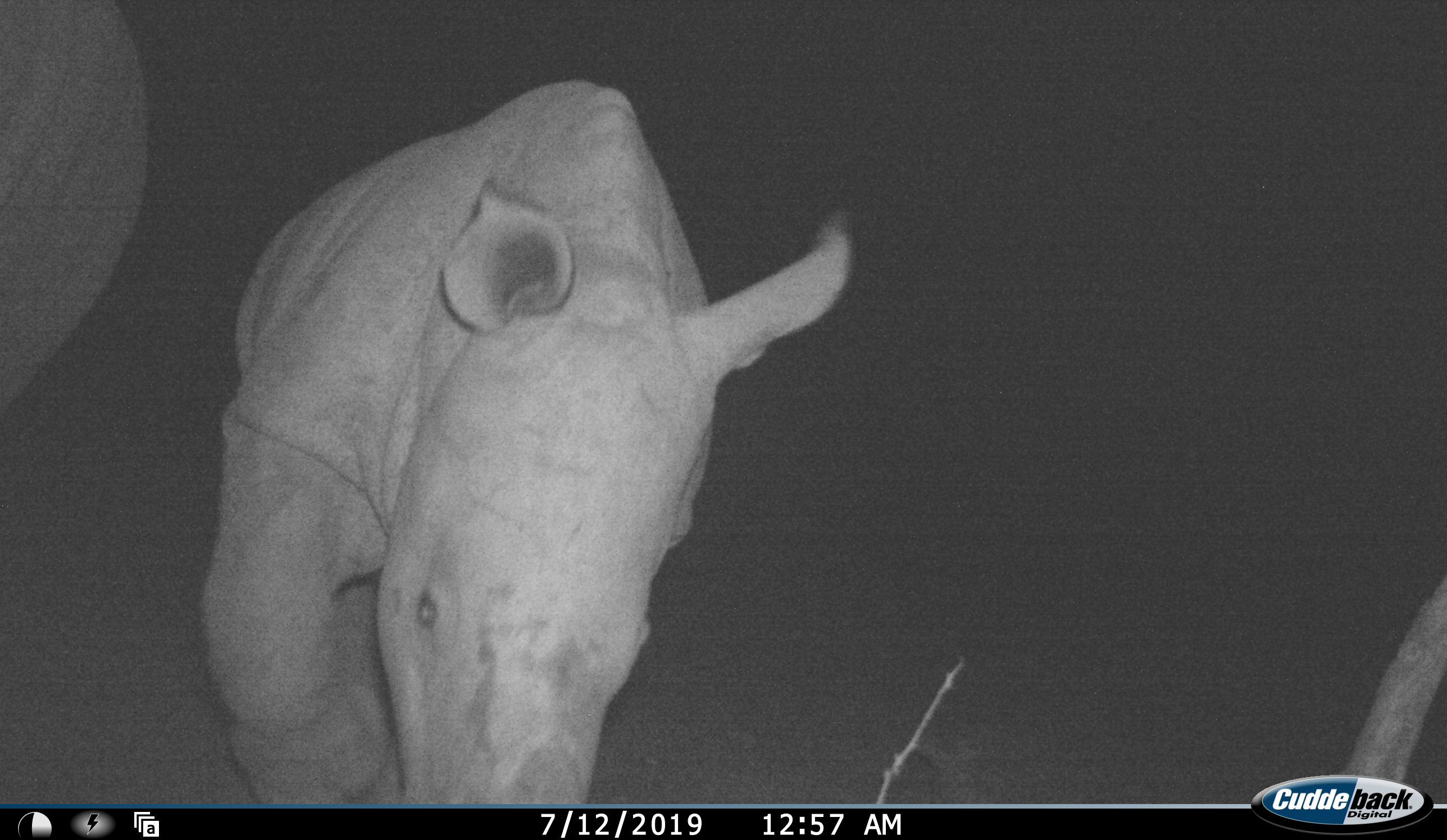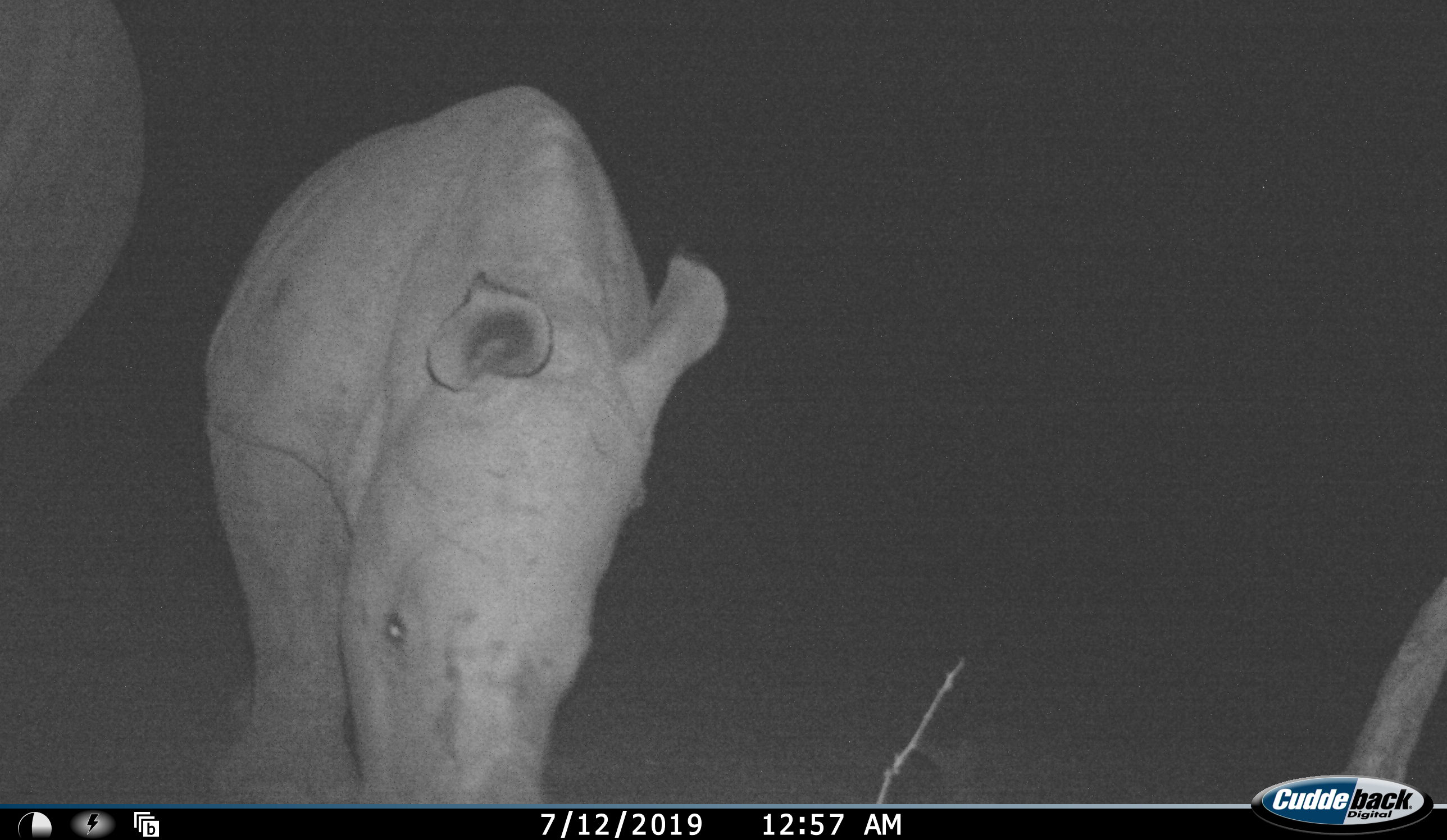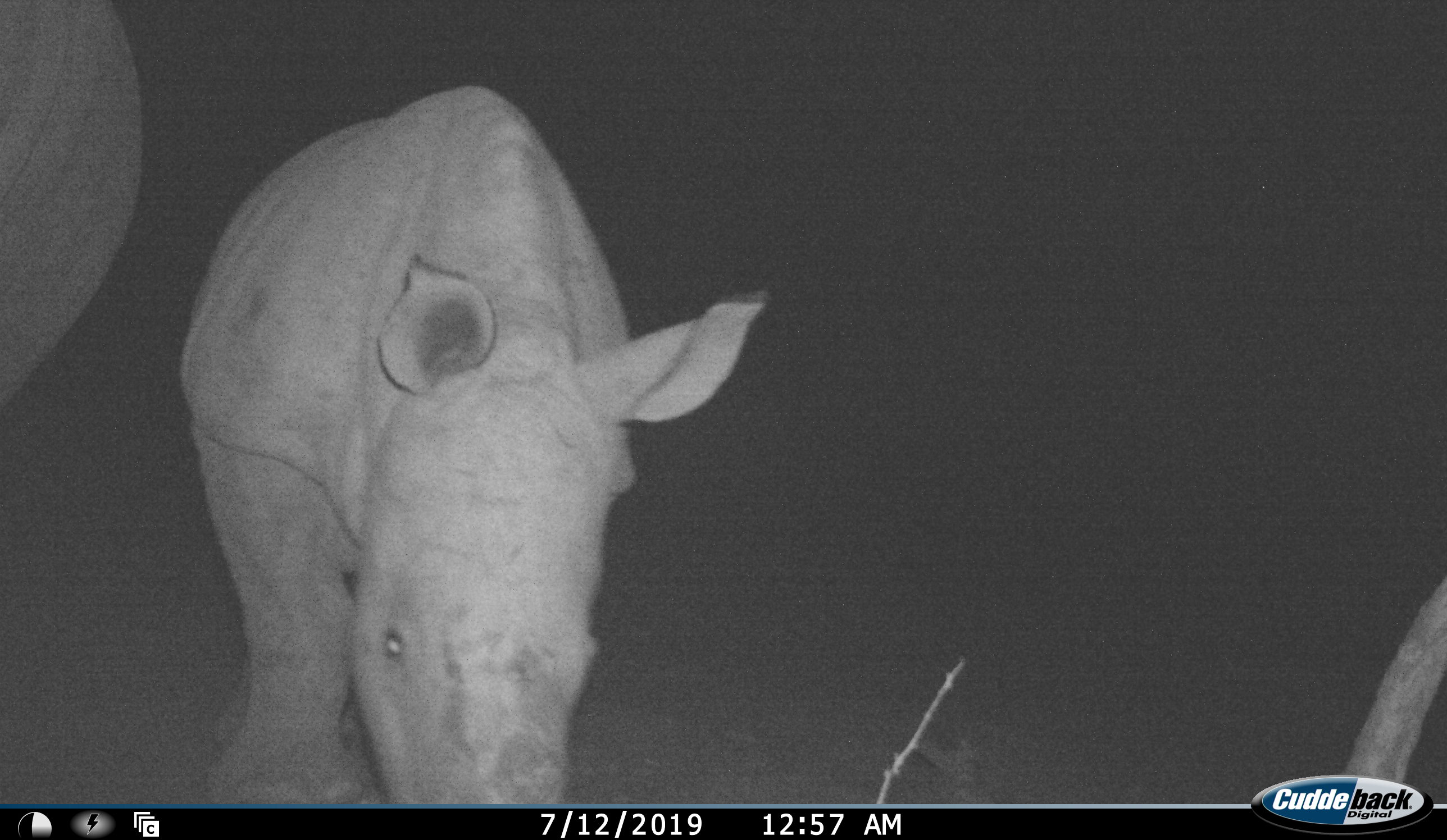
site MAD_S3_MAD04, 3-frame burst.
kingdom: Animalia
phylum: Chordata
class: Mammalia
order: Perissodactyla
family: Rhinocerotidae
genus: Ceratotherium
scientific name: Ceratotherium simum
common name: white rhinoceros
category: rhinoceroswhite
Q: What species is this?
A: Rhinoceroswhite (white rhinoceros) (Ceratotherium simum).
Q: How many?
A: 1.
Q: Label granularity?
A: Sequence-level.